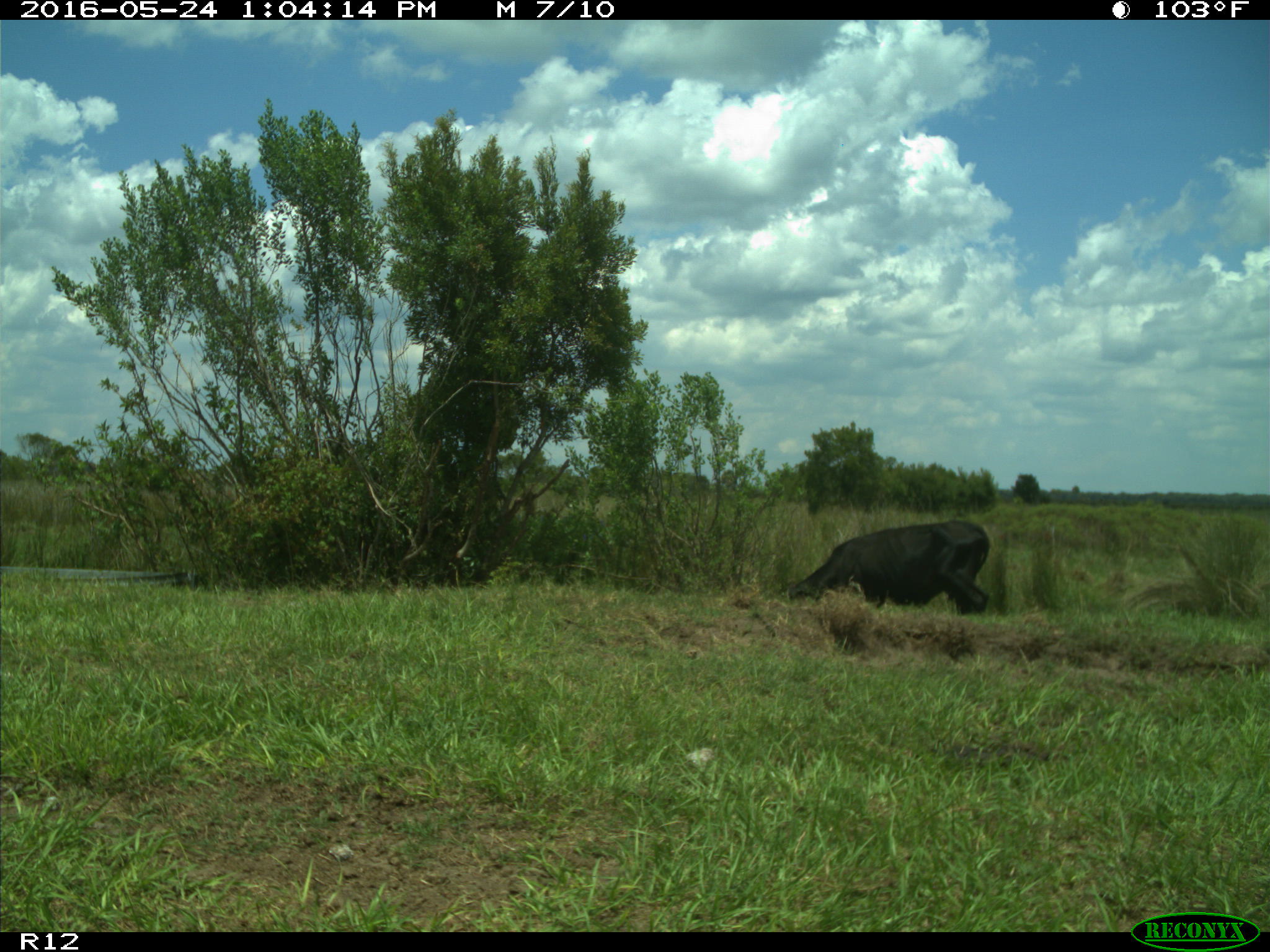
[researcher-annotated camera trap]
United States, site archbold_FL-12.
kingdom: Animalia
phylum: Chordata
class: Mammalia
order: Artiodactyla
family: Bovidae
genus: Bos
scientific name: Bos taurus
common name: domestic cow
Bos taurus (domestic cow).